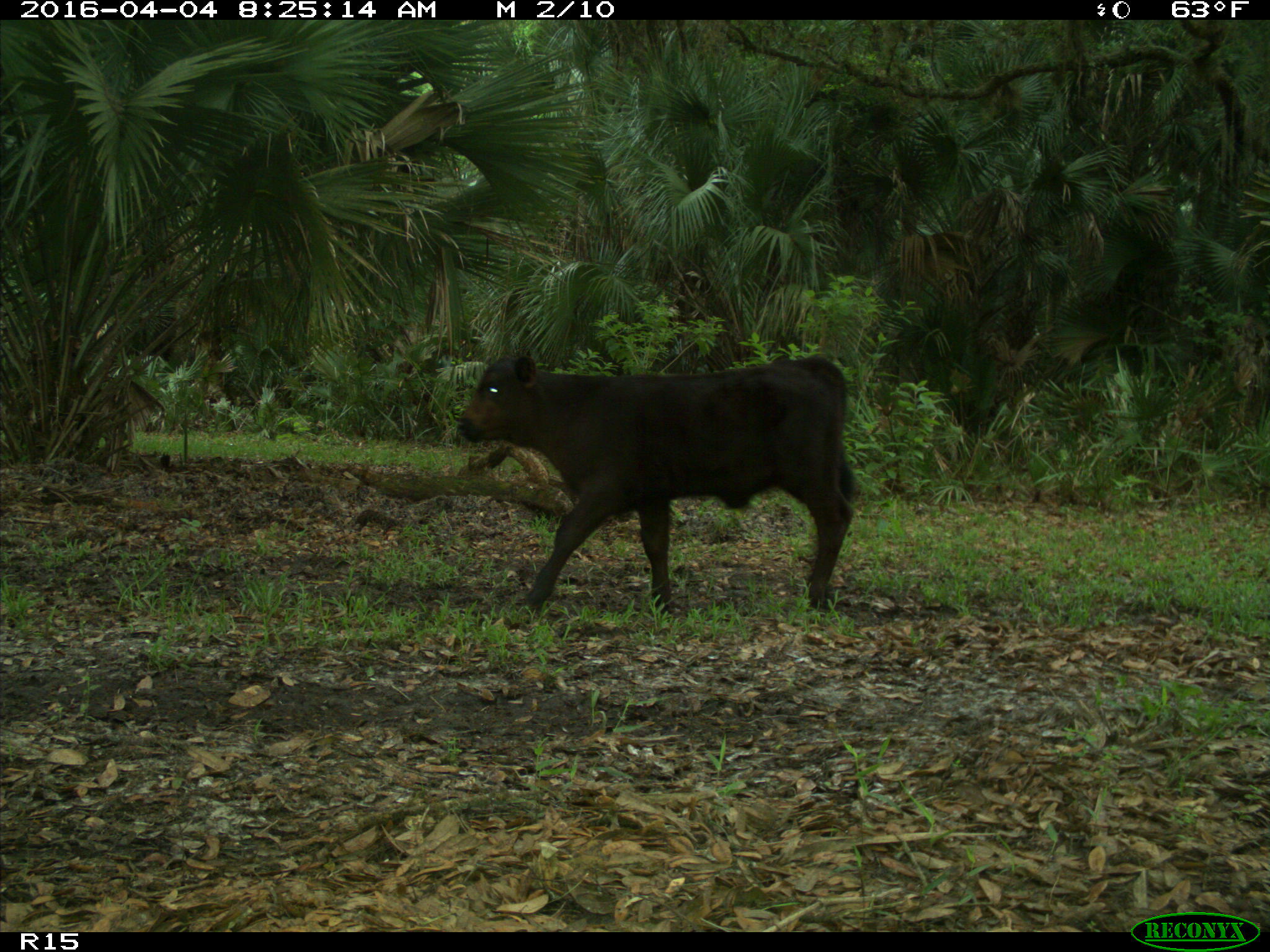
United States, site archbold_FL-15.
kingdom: Animalia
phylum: Chordata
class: Mammalia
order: Artiodactyla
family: Bovidae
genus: Bos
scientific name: Bos taurus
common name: domestic cow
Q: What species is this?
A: Bos taurus (domestic cow).